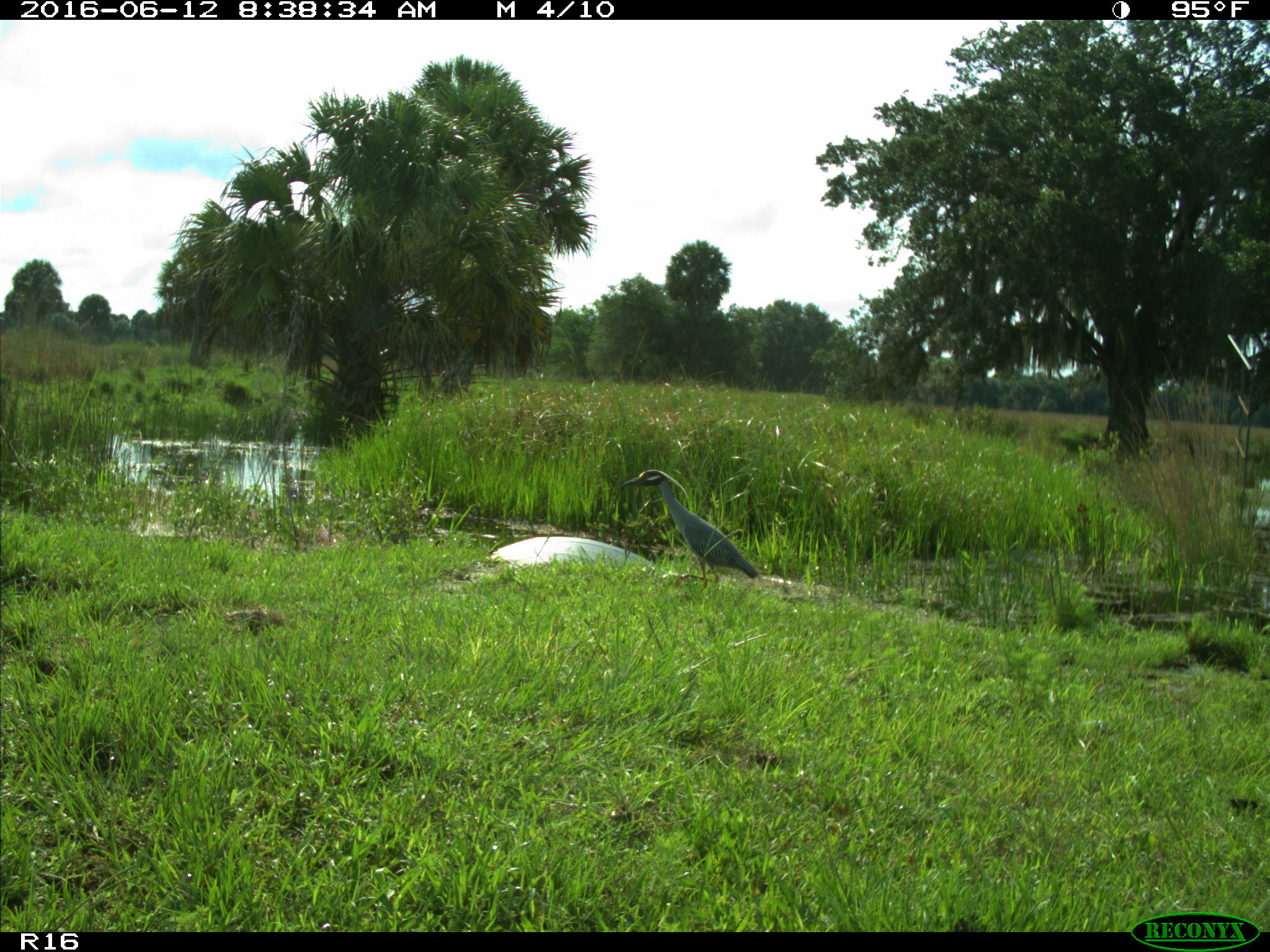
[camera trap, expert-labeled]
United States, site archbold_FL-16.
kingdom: Animalia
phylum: Chordata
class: Aves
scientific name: Aves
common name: birds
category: unidentified bird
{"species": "unidentified bird (birds) (Aves)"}